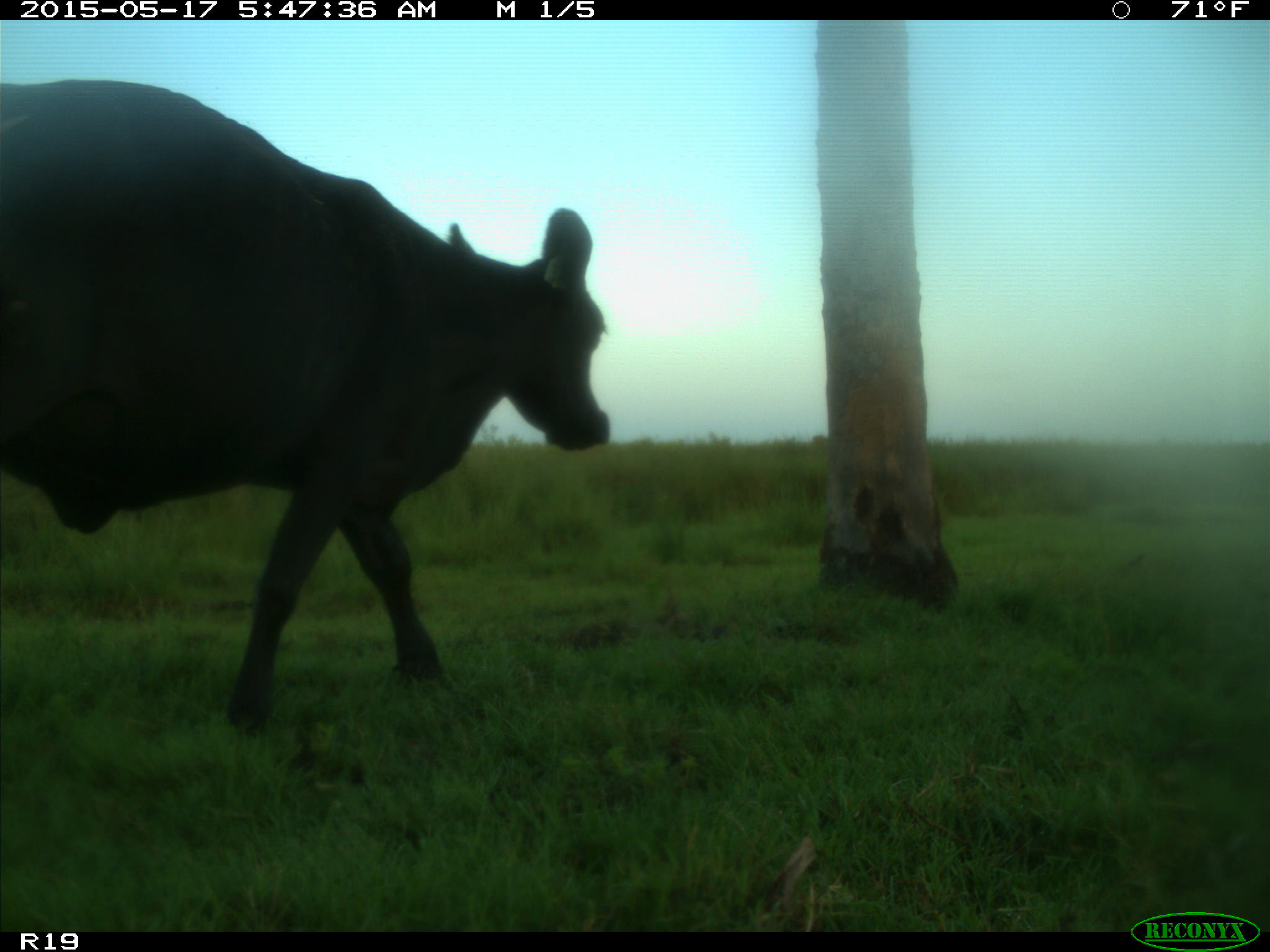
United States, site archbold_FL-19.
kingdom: Animalia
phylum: Chordata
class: Mammalia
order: Artiodactyla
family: Bovidae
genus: Bos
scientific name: Bos taurus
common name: domestic cow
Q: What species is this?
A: Bos taurus (domestic cow).